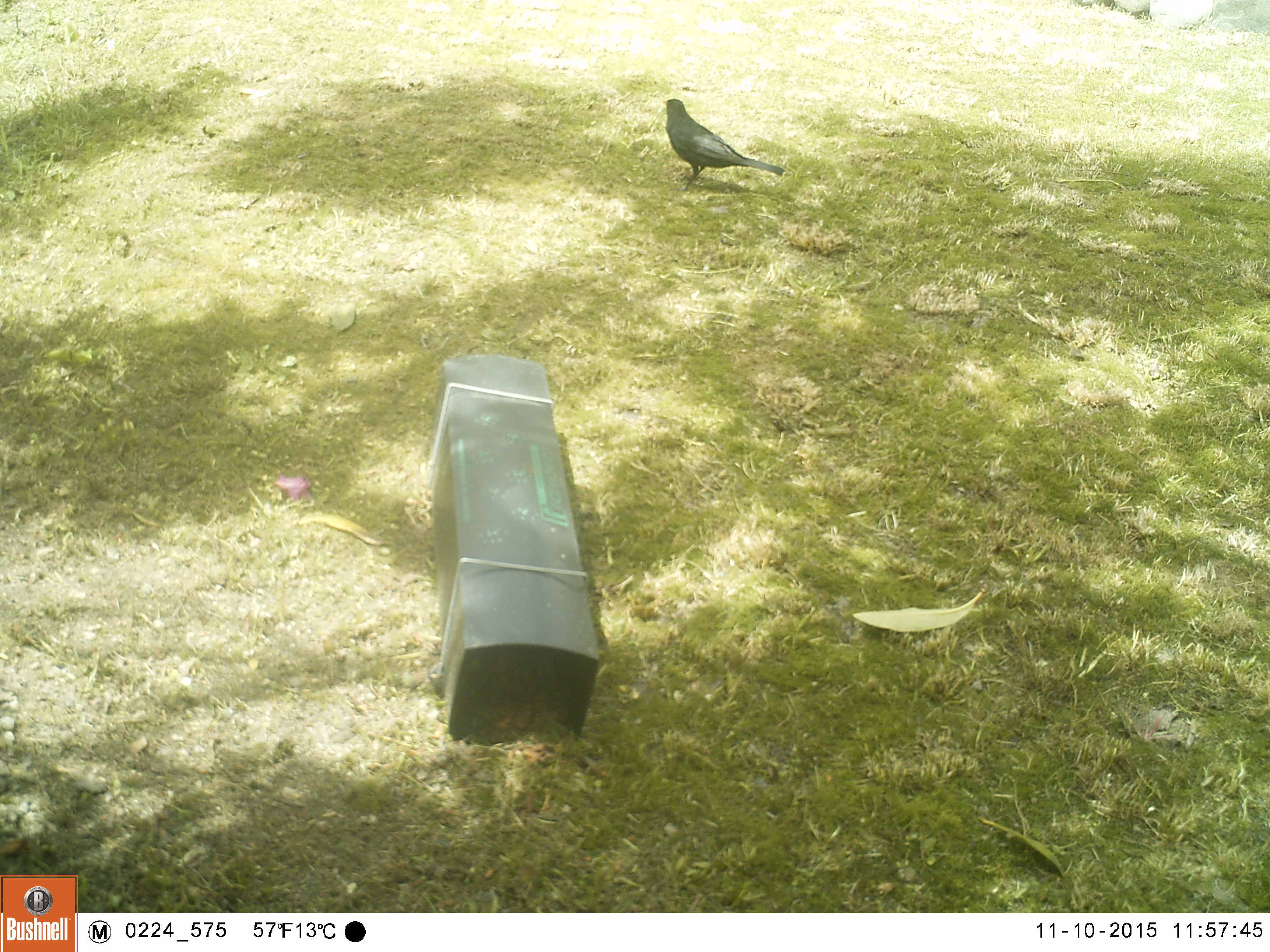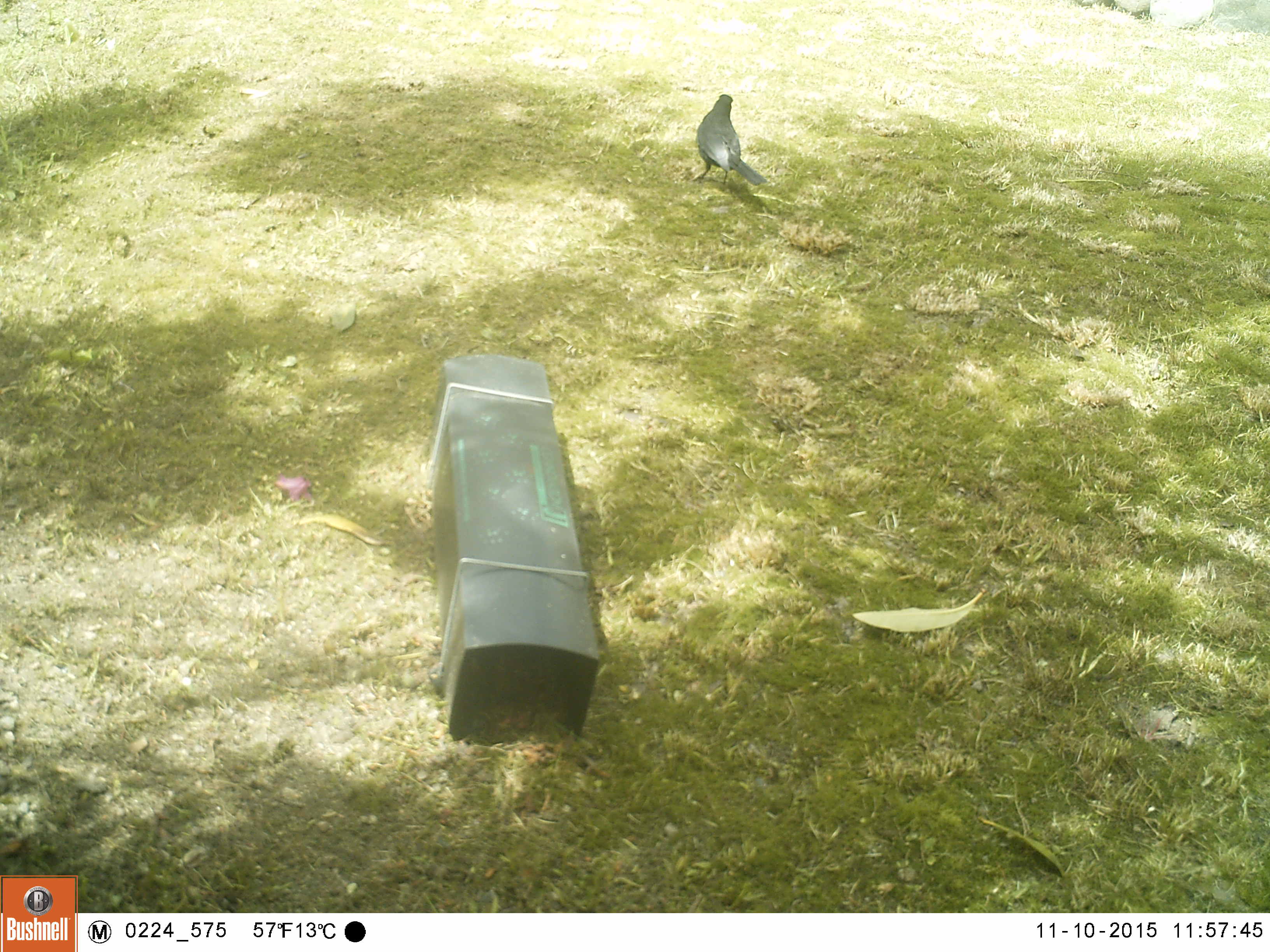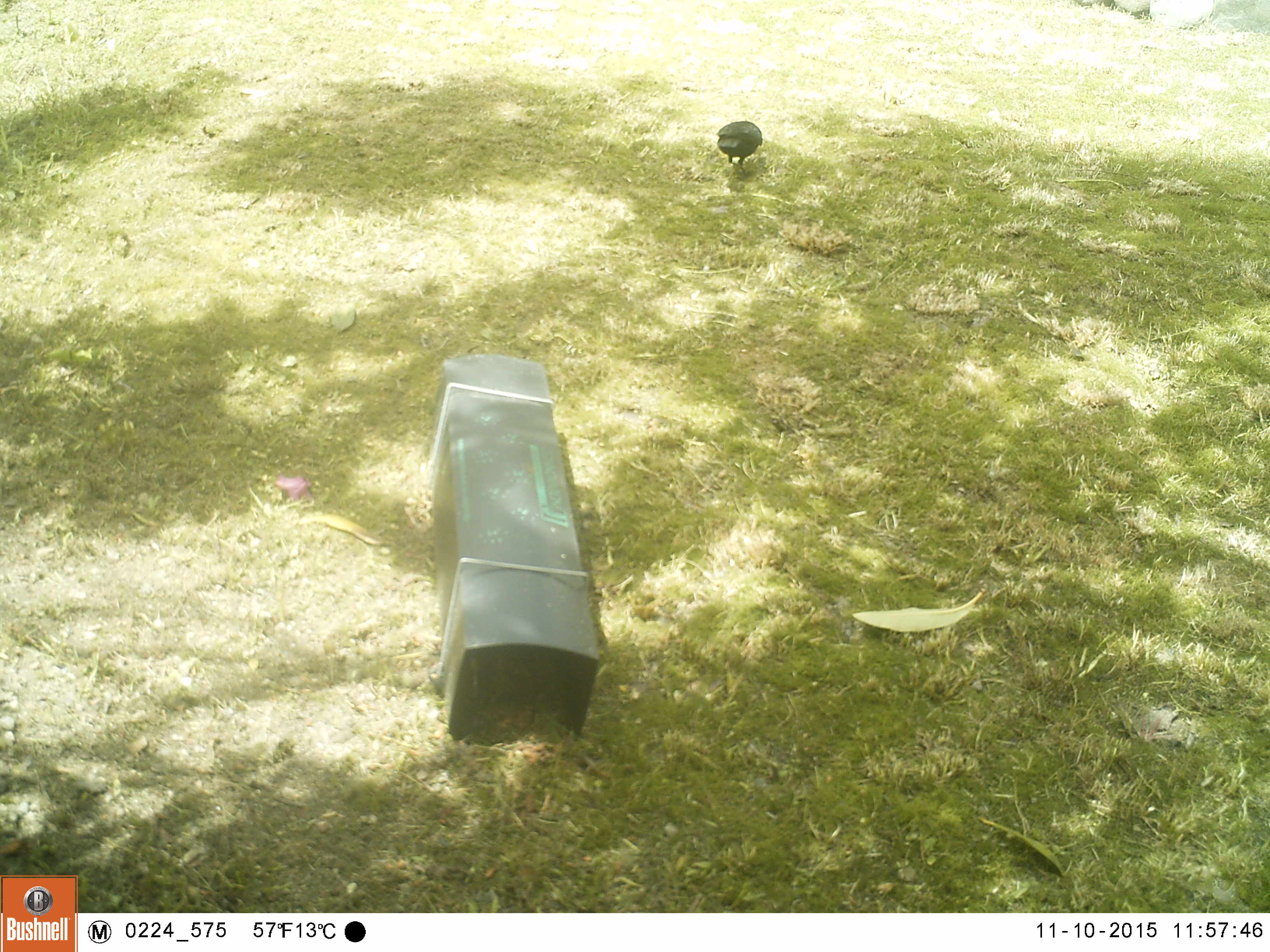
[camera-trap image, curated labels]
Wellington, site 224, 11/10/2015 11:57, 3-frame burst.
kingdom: Animalia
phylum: Chordata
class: Aves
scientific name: Aves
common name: bird